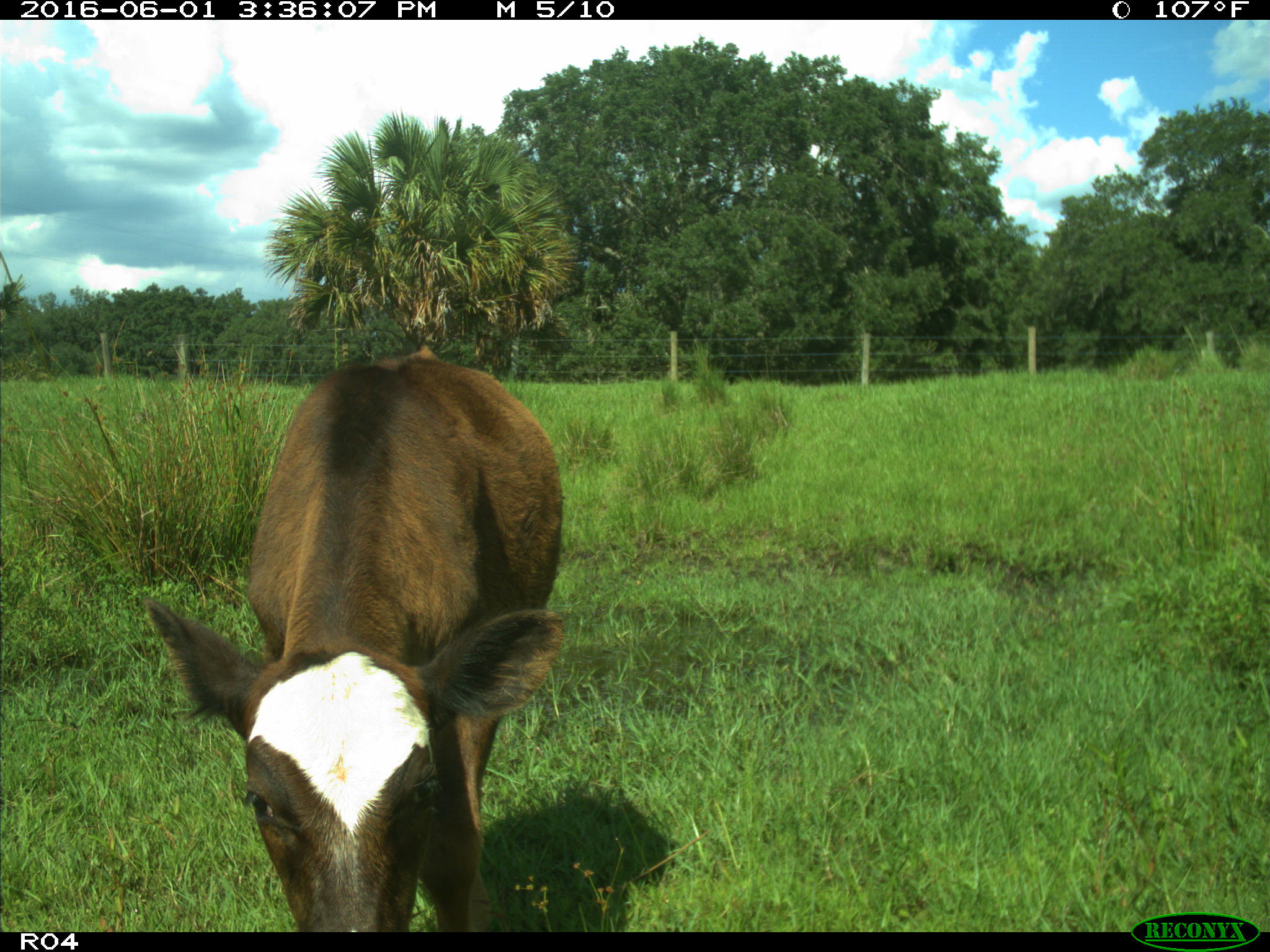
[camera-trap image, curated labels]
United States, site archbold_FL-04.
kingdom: Animalia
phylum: Chordata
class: Mammalia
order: Artiodactyla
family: Bovidae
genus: Bos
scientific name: Bos taurus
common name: domestic cow